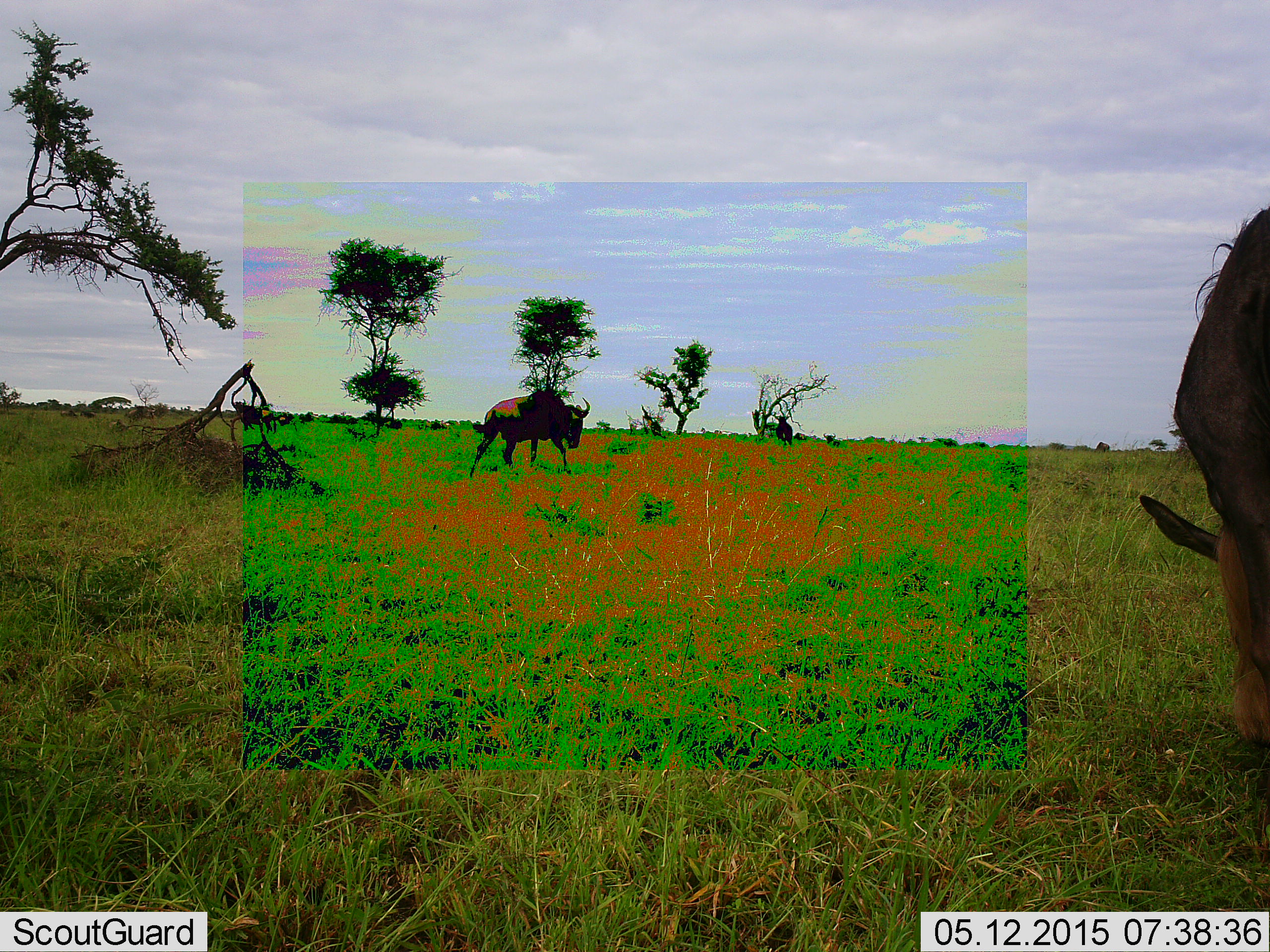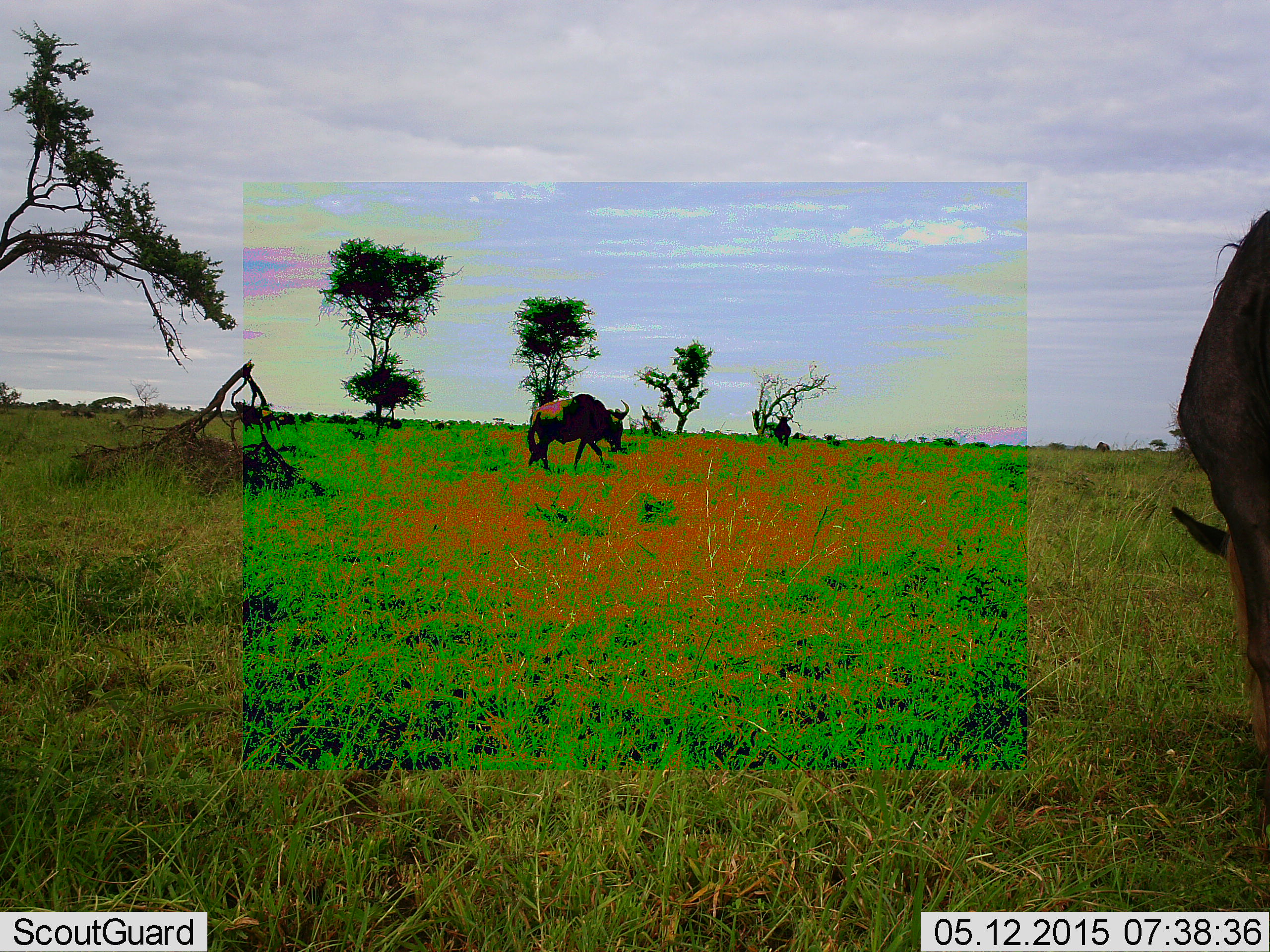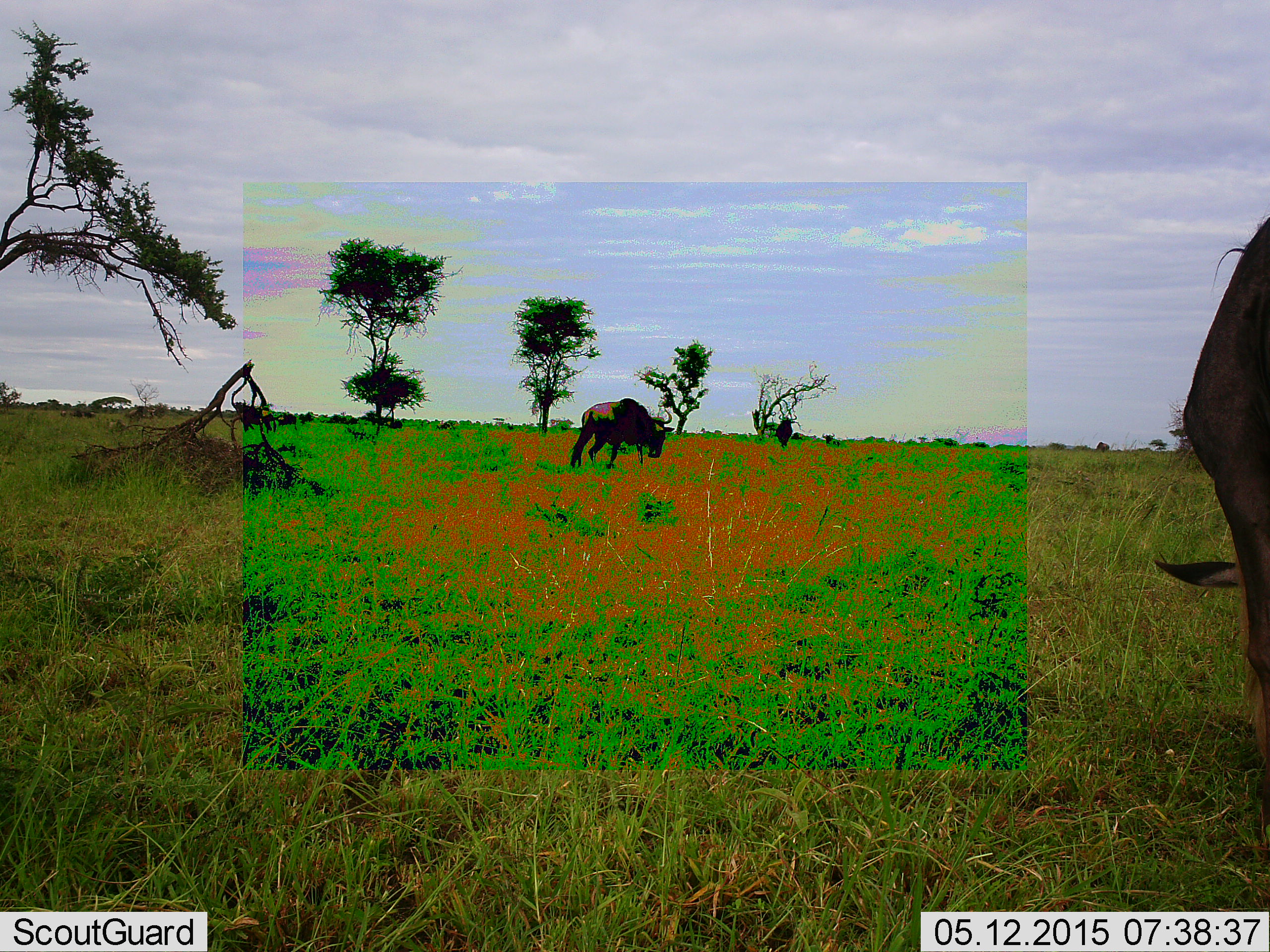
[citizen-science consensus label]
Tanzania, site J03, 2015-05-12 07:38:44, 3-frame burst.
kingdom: Animalia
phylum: Chordata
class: Mammalia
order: Artiodactyla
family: Bovidae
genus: Connochaetes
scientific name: Connochaetes taurinus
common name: blue wildebeest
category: wildebeest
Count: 3.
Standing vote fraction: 30%.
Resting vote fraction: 10%.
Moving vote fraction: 90%.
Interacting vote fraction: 0%.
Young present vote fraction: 20%.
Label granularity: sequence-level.